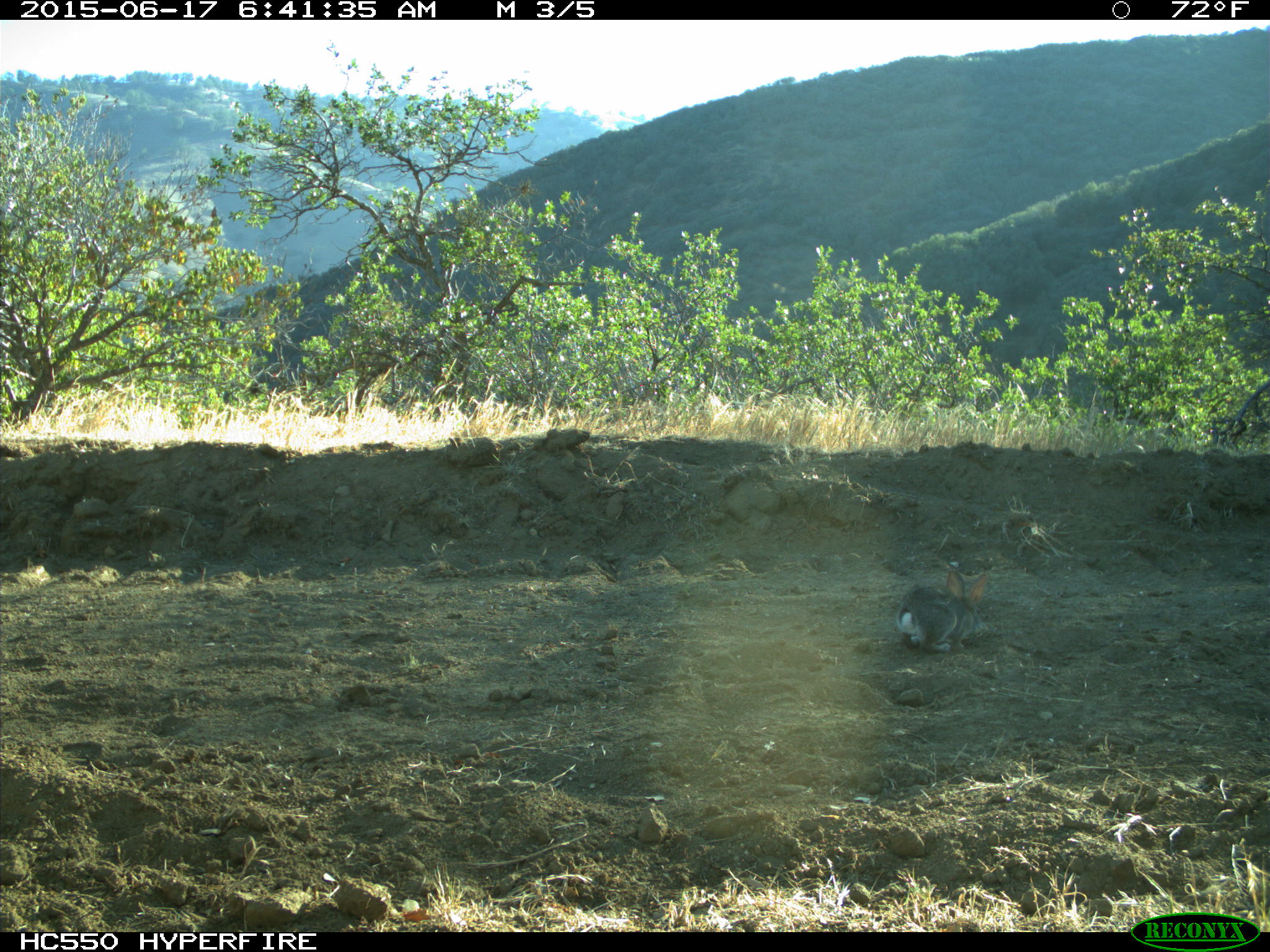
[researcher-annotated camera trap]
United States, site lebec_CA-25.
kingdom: Animalia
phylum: Chordata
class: Mammalia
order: Lagomorpha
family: Leporidae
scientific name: Leporidae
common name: rabbits and hares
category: unidentified rabbit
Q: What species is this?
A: Unidentified rabbit (rabbits and hares) (Leporidae).